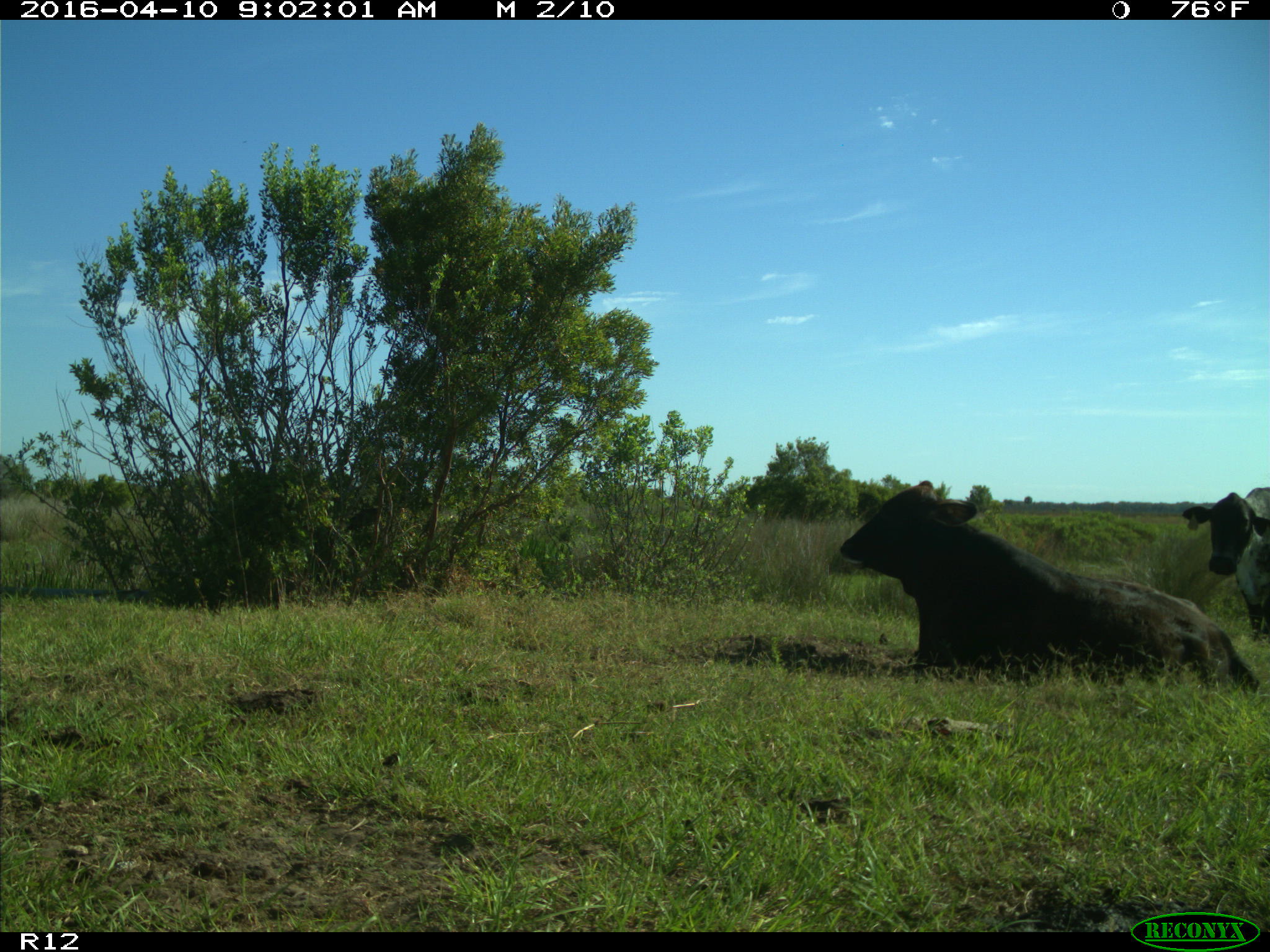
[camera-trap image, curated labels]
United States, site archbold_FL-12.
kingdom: Animalia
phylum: Chordata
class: Mammalia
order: Artiodactyla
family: Bovidae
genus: Bos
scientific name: Bos taurus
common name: domestic cow